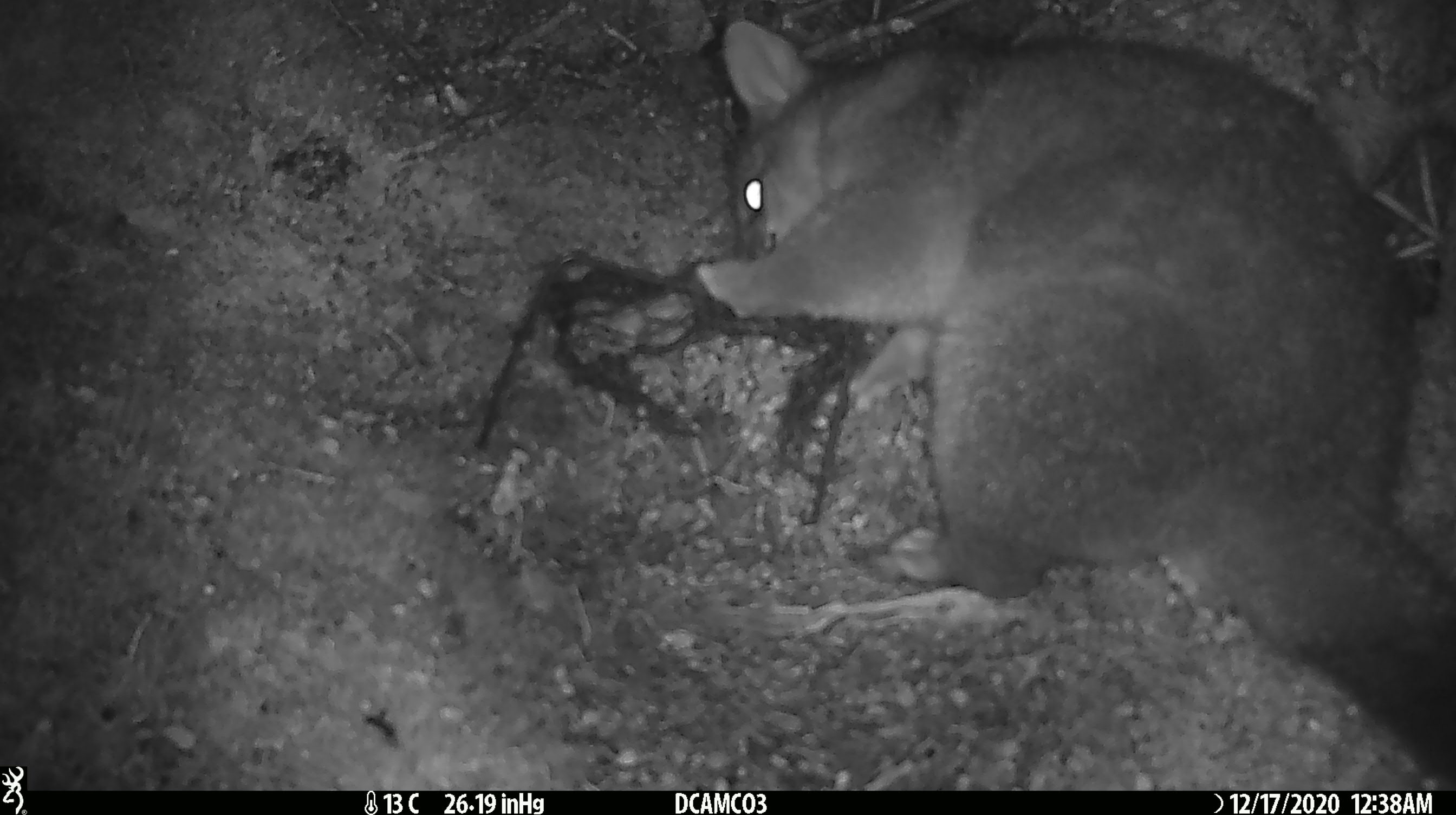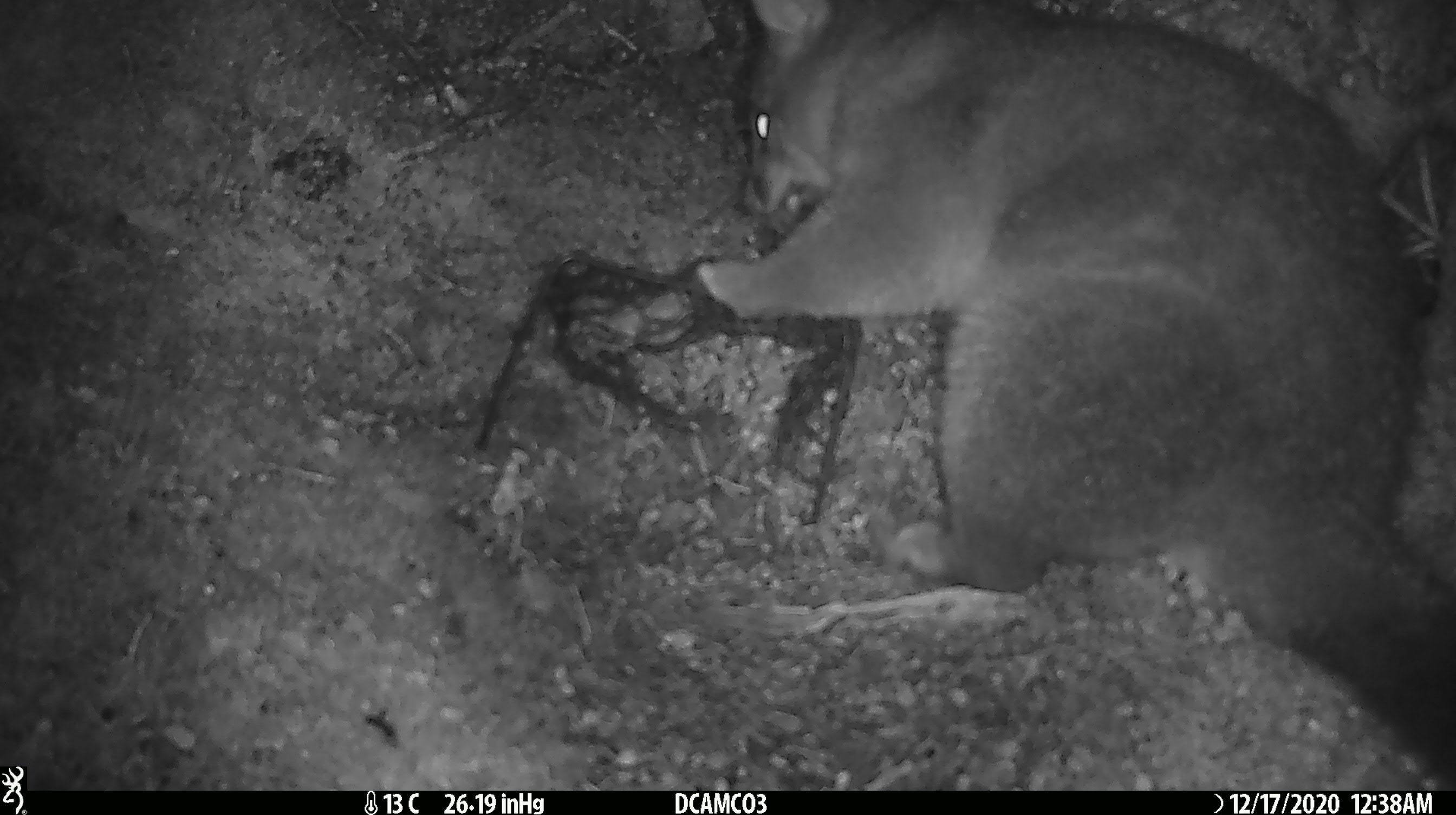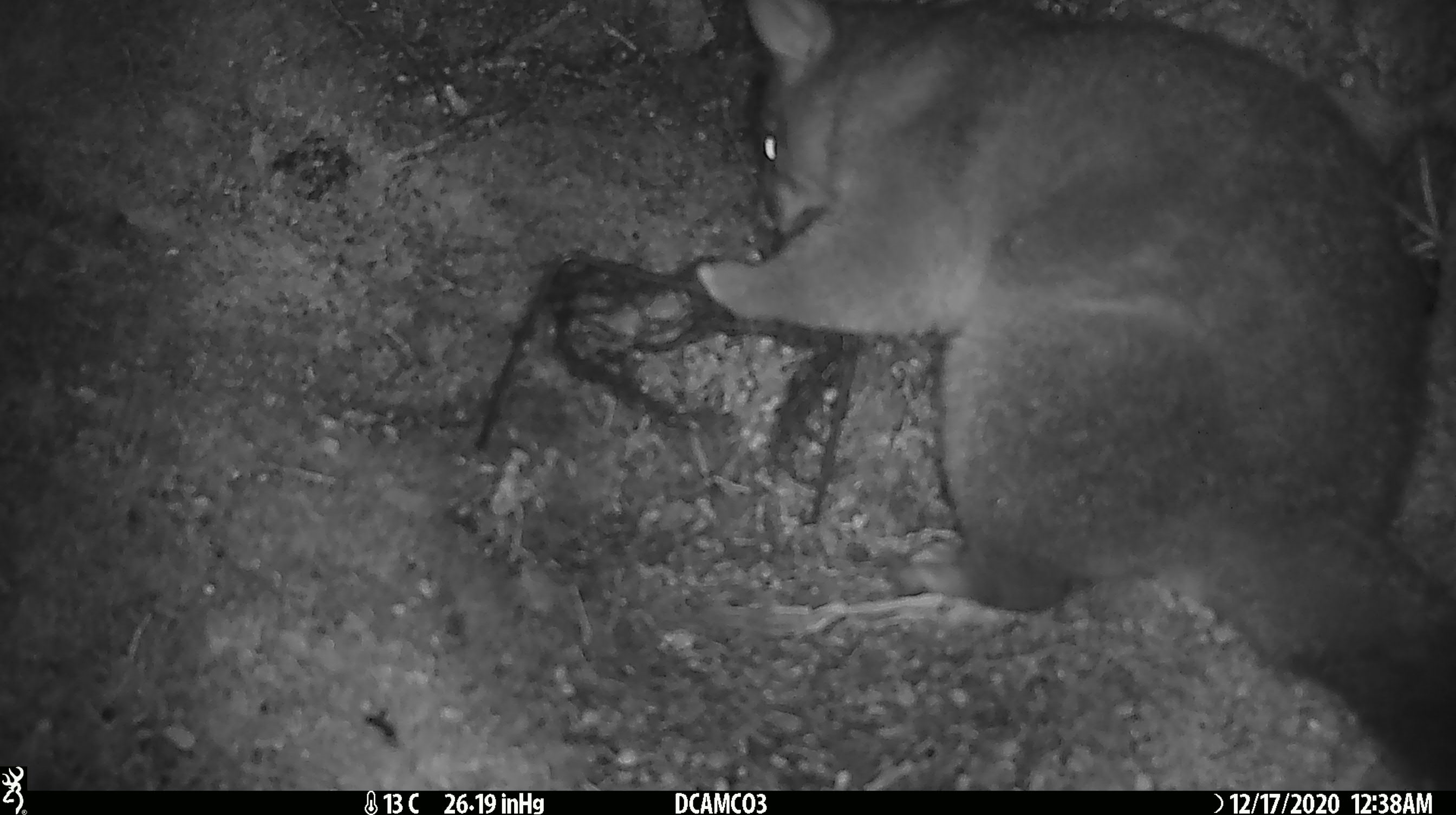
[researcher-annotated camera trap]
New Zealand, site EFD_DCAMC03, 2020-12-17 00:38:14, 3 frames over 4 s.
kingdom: Animalia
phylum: Chordata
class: Mammalia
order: Diprotodontia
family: Phalangeridae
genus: Trichosurus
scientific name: Trichosurus vulpecula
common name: common brushtail possum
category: possum